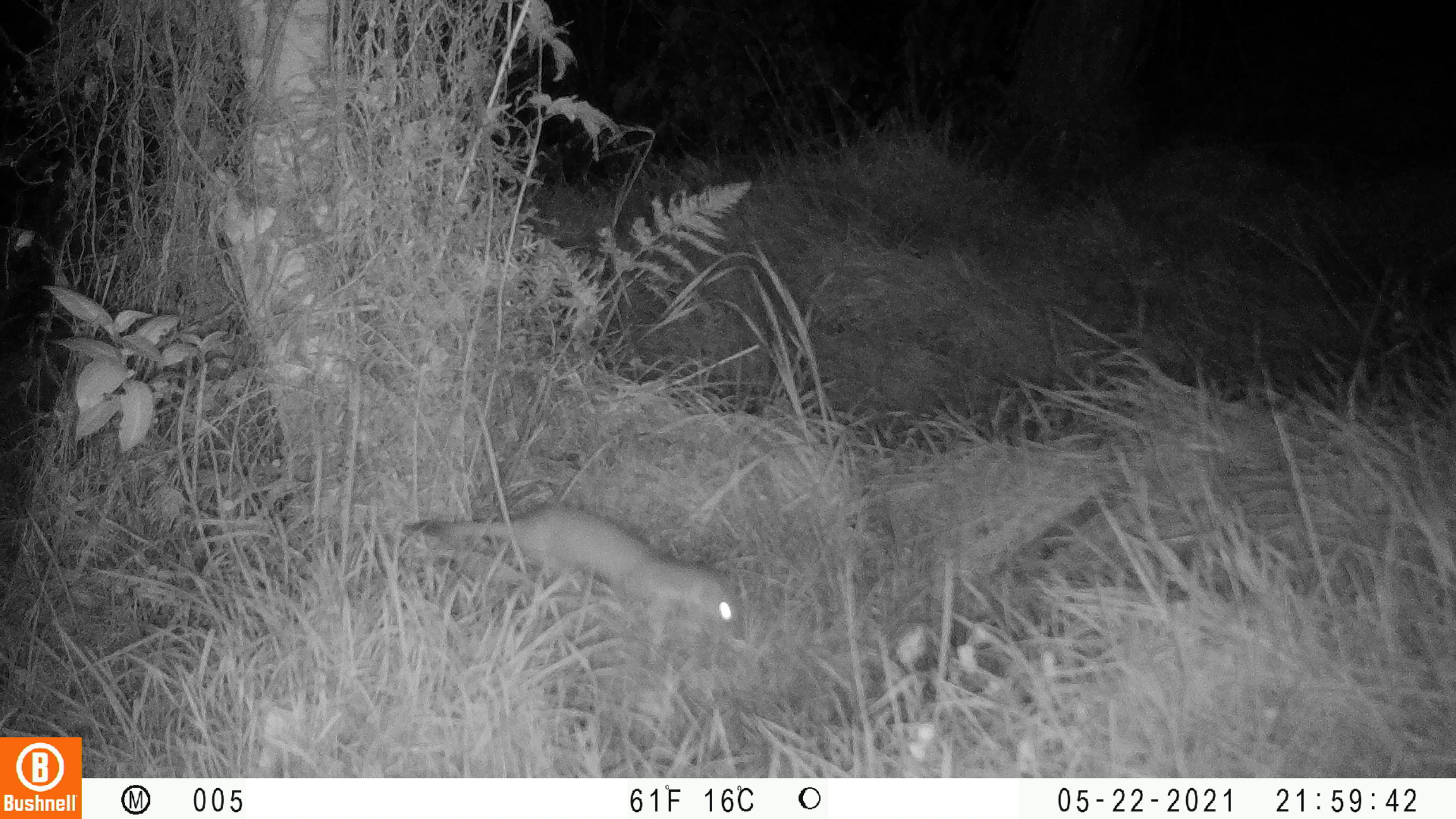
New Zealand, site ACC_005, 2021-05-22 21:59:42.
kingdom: Animalia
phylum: Chordata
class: Mammalia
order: Carnivora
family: Mustelidae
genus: Mustela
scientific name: Mustela erminea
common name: stoat